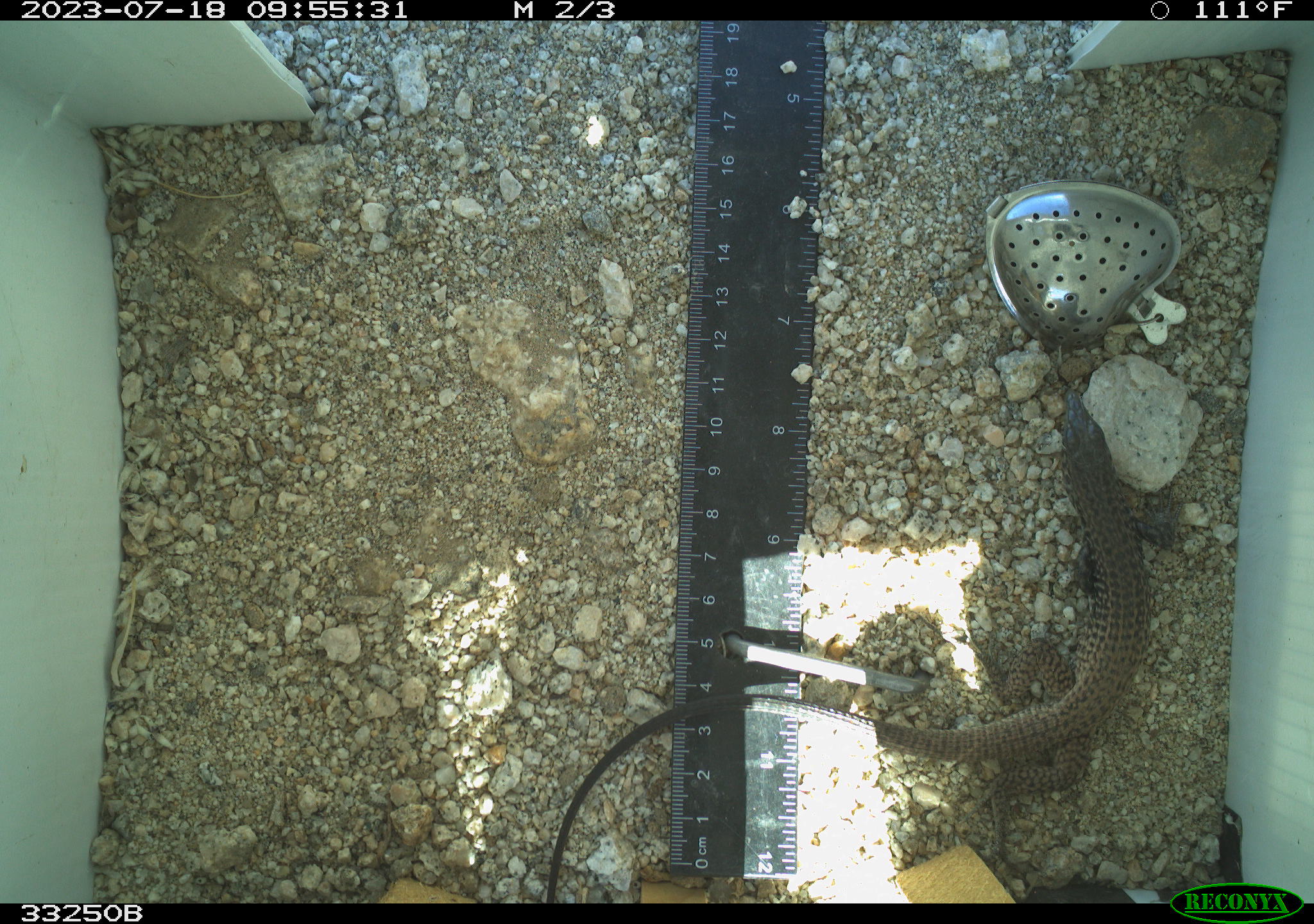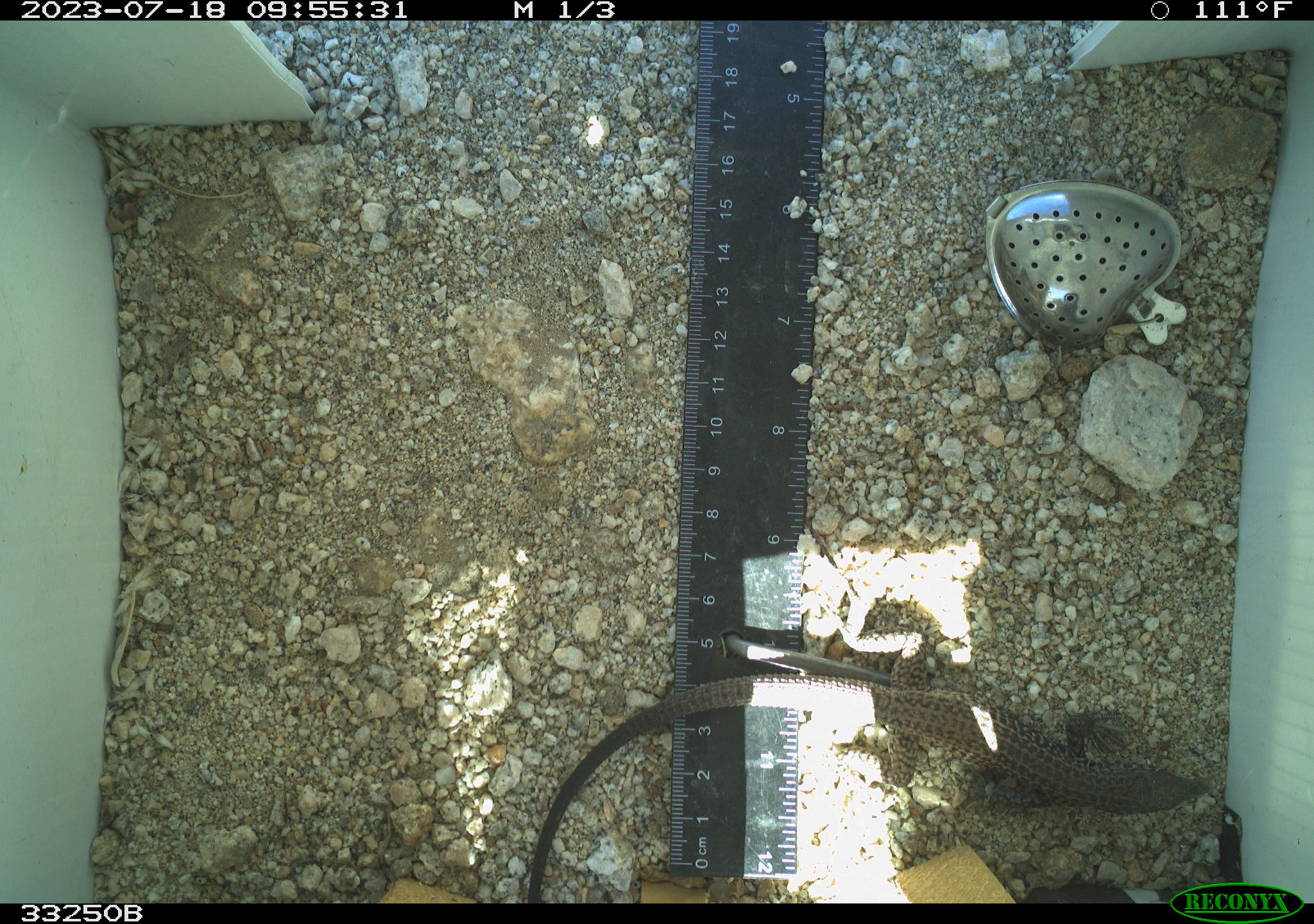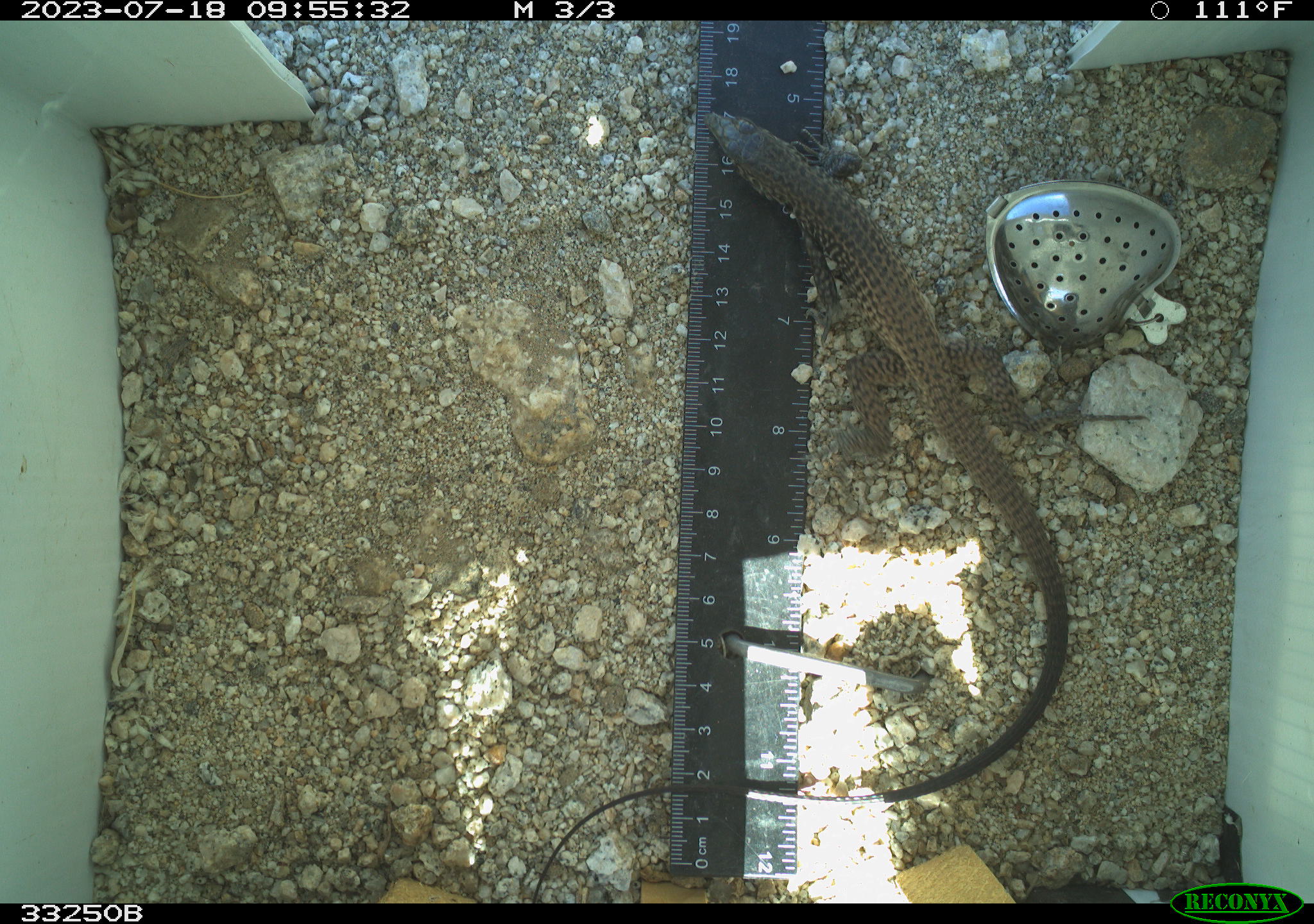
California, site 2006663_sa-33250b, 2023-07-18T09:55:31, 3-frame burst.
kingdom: Animalia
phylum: Chordata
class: Reptilia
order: Squamata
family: Teiidae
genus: Aspidoscelis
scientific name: Aspidoscelis tigris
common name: western whiptail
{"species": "western whiptail (Aspidoscelis tigris)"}